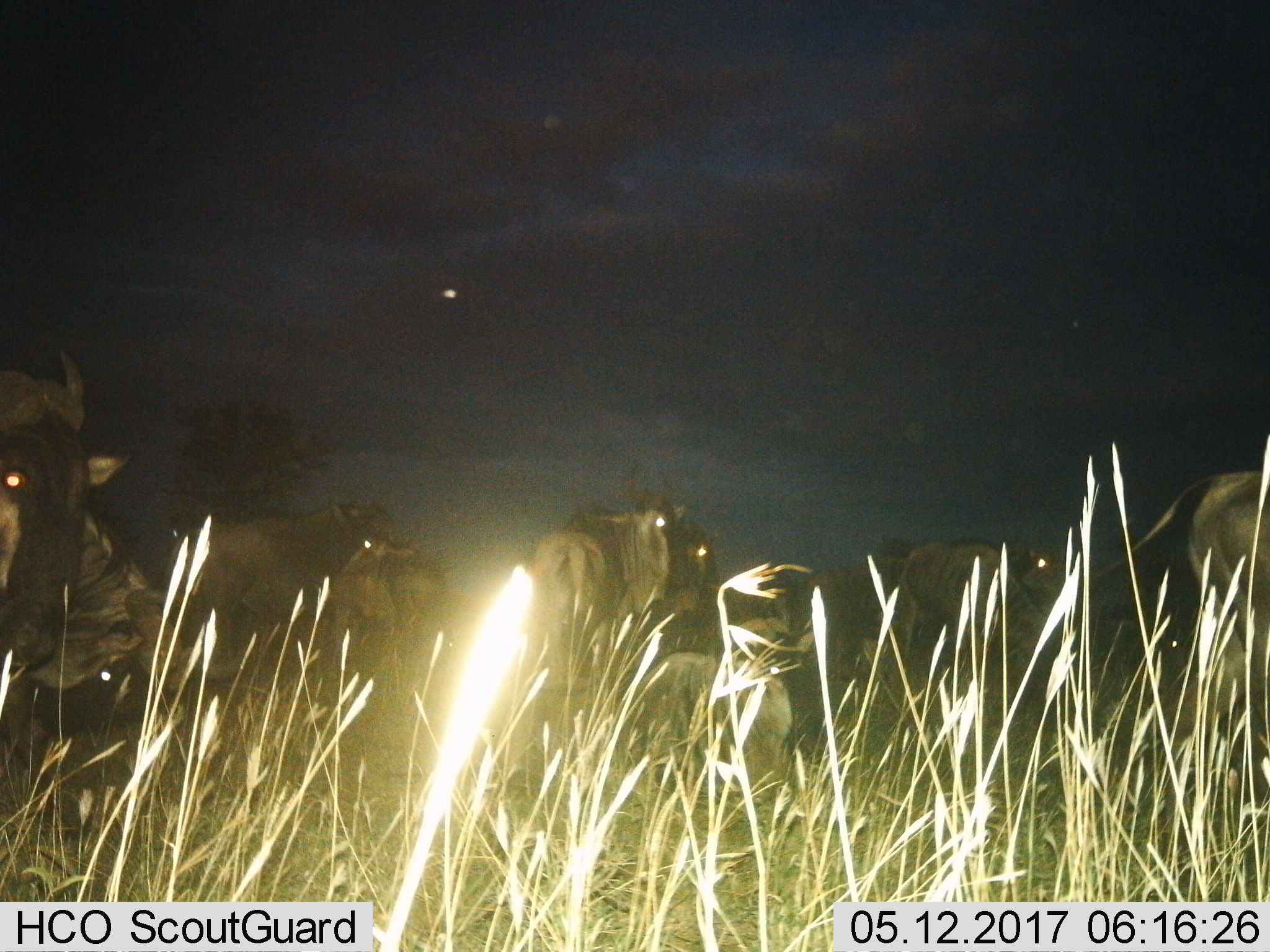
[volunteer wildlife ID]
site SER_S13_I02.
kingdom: Animalia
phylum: Chordata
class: Mammalia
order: Artiodactyla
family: Bovidae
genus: Connochaetes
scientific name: Connochaetes taurinus taurinus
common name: blue wildebeest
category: wildebeestblue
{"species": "wildebeestblue (blue wildebeest) (Connochaetes taurinus taurinus)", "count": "9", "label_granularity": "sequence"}